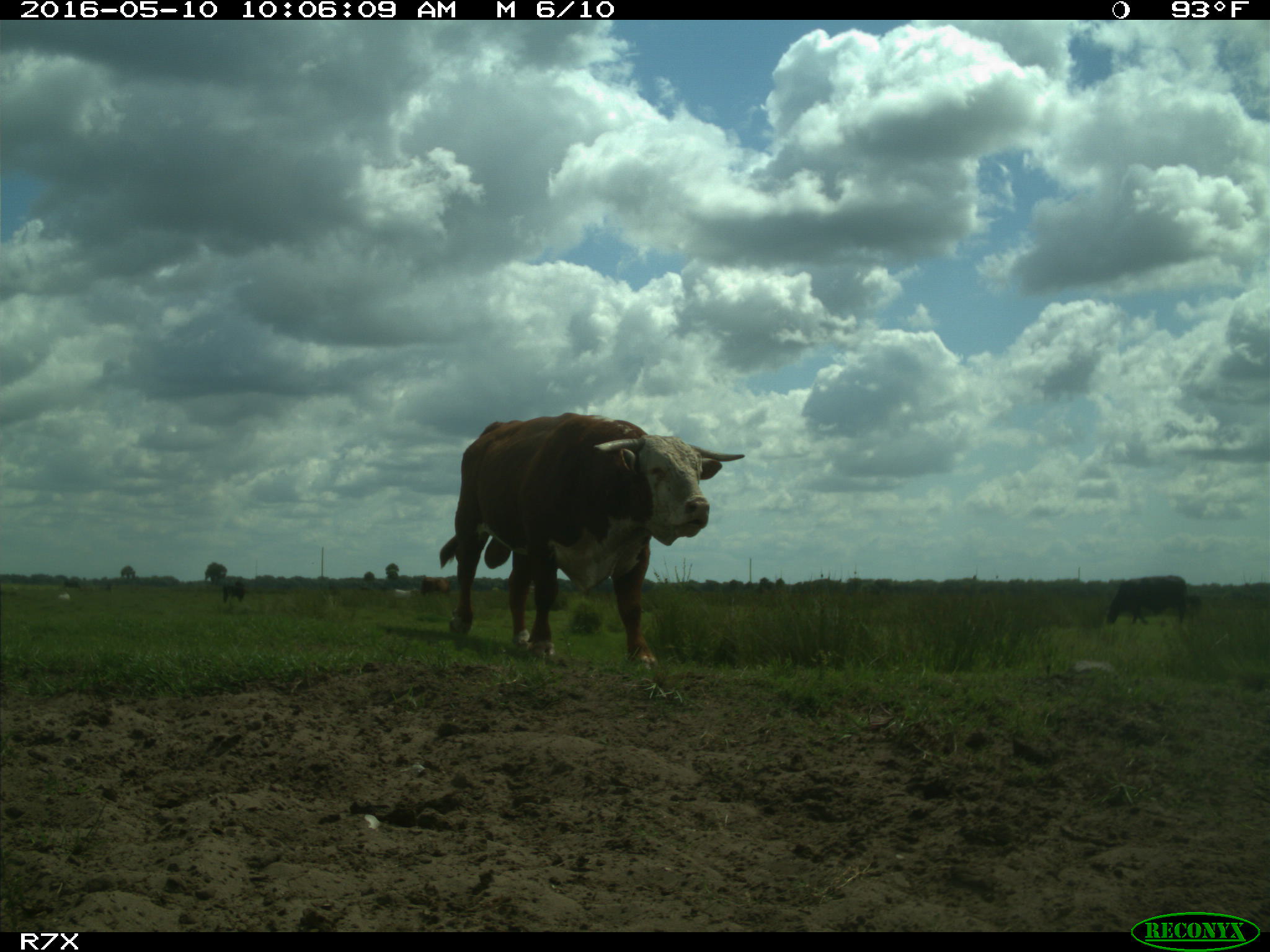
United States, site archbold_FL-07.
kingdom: Animalia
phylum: Chordata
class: Mammalia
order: Artiodactyla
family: Bovidae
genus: Bos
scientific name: Bos taurus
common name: domestic cow